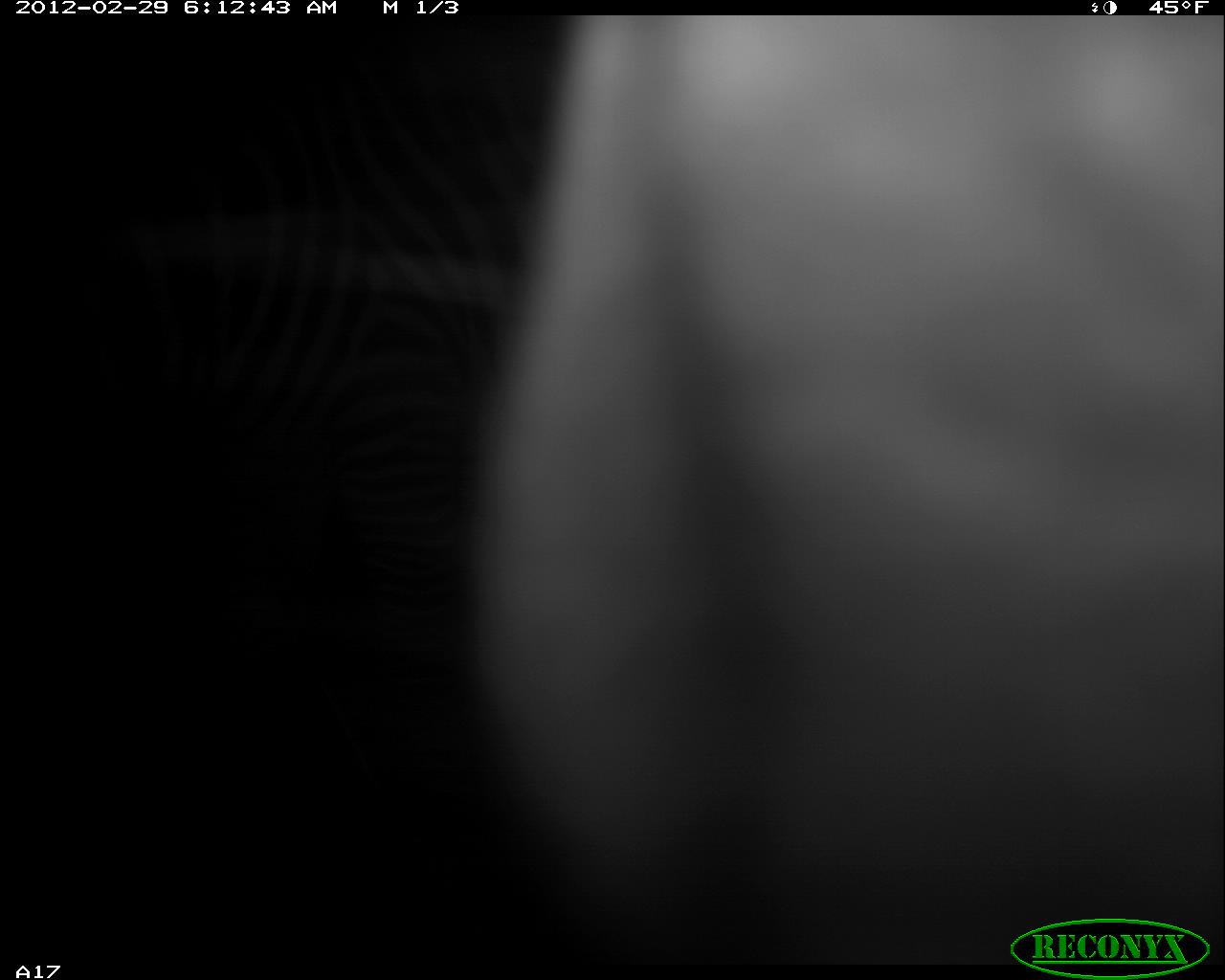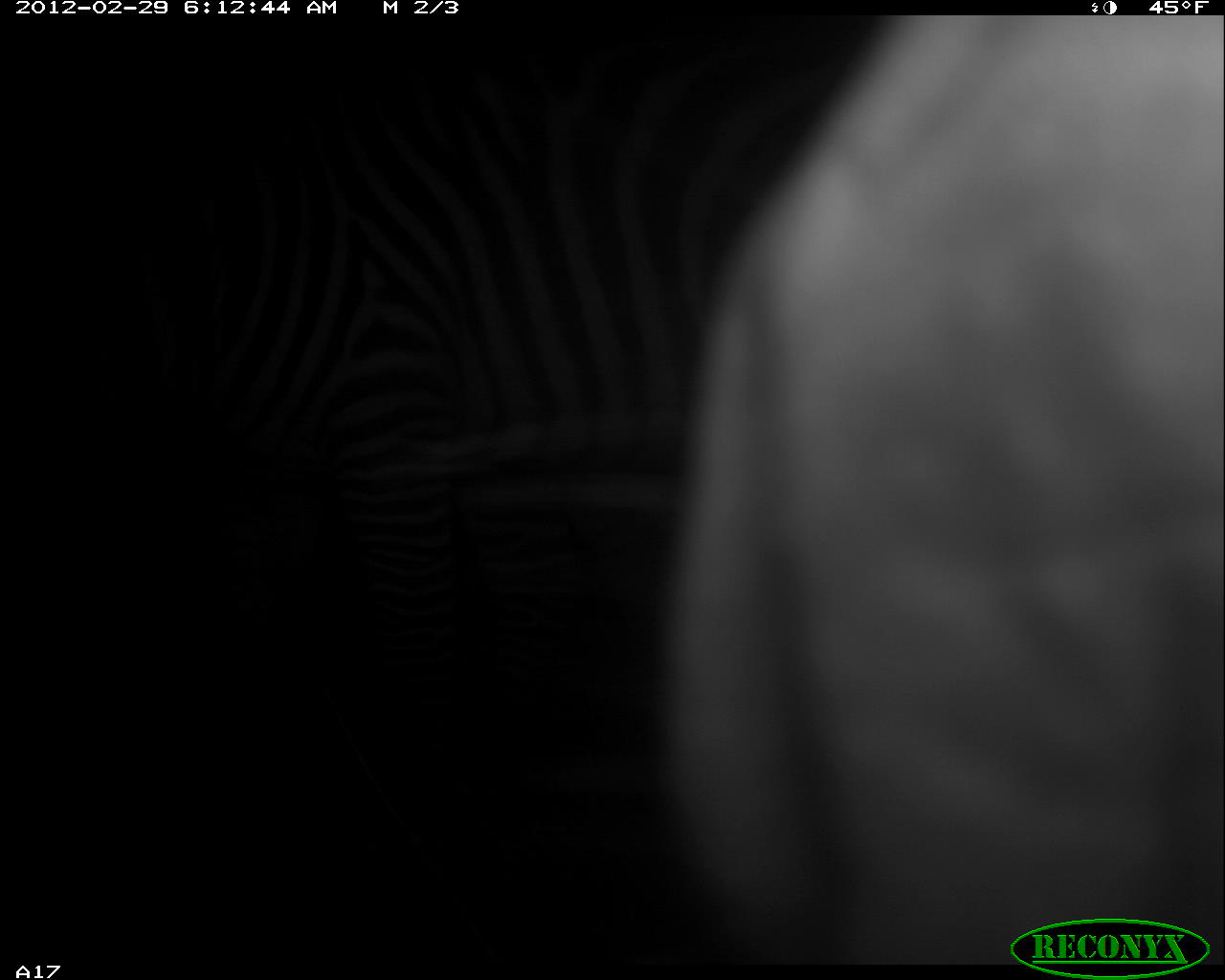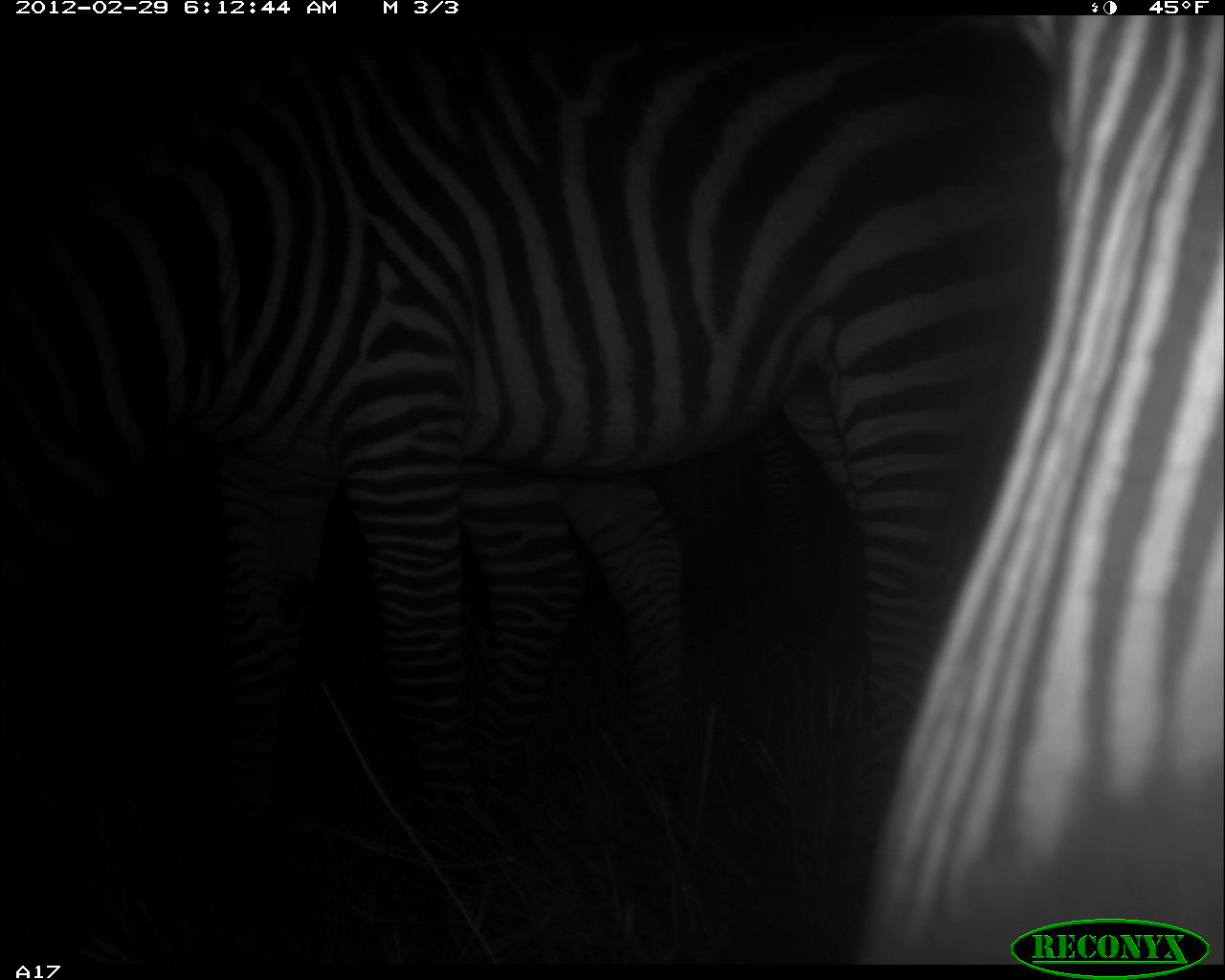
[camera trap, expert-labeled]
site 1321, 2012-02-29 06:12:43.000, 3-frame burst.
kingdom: Animalia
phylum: Chordata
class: Mammalia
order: Perissodactyla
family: Equidae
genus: Equus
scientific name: Equus quagga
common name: plains zebra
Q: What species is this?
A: Equus quagga (plains zebra).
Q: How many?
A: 2.